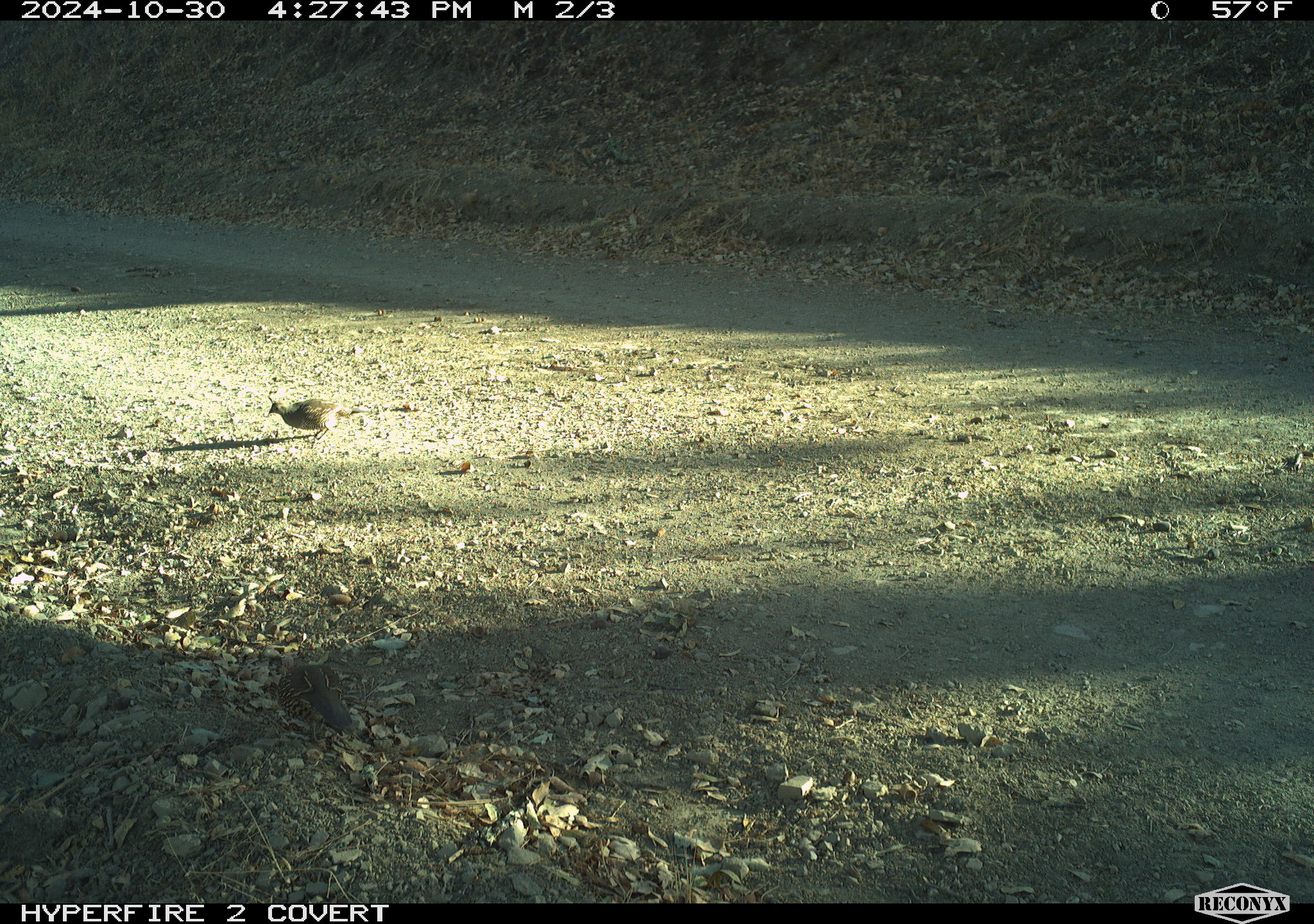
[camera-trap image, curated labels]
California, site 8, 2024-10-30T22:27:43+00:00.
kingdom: Animalia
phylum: Chordata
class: Aves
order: Galliformes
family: Odontophoridae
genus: Callipepla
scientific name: Callipepla californica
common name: california quail